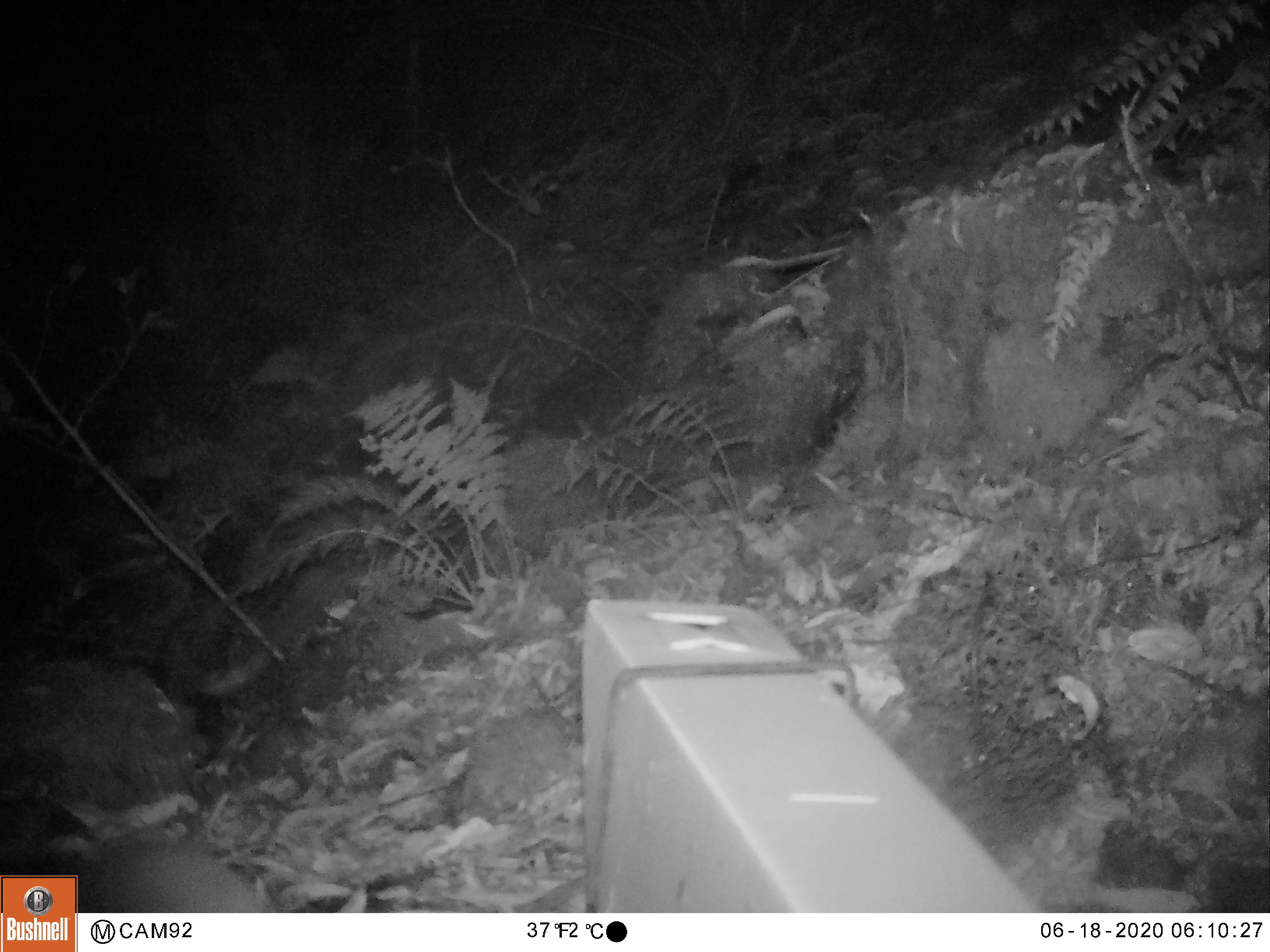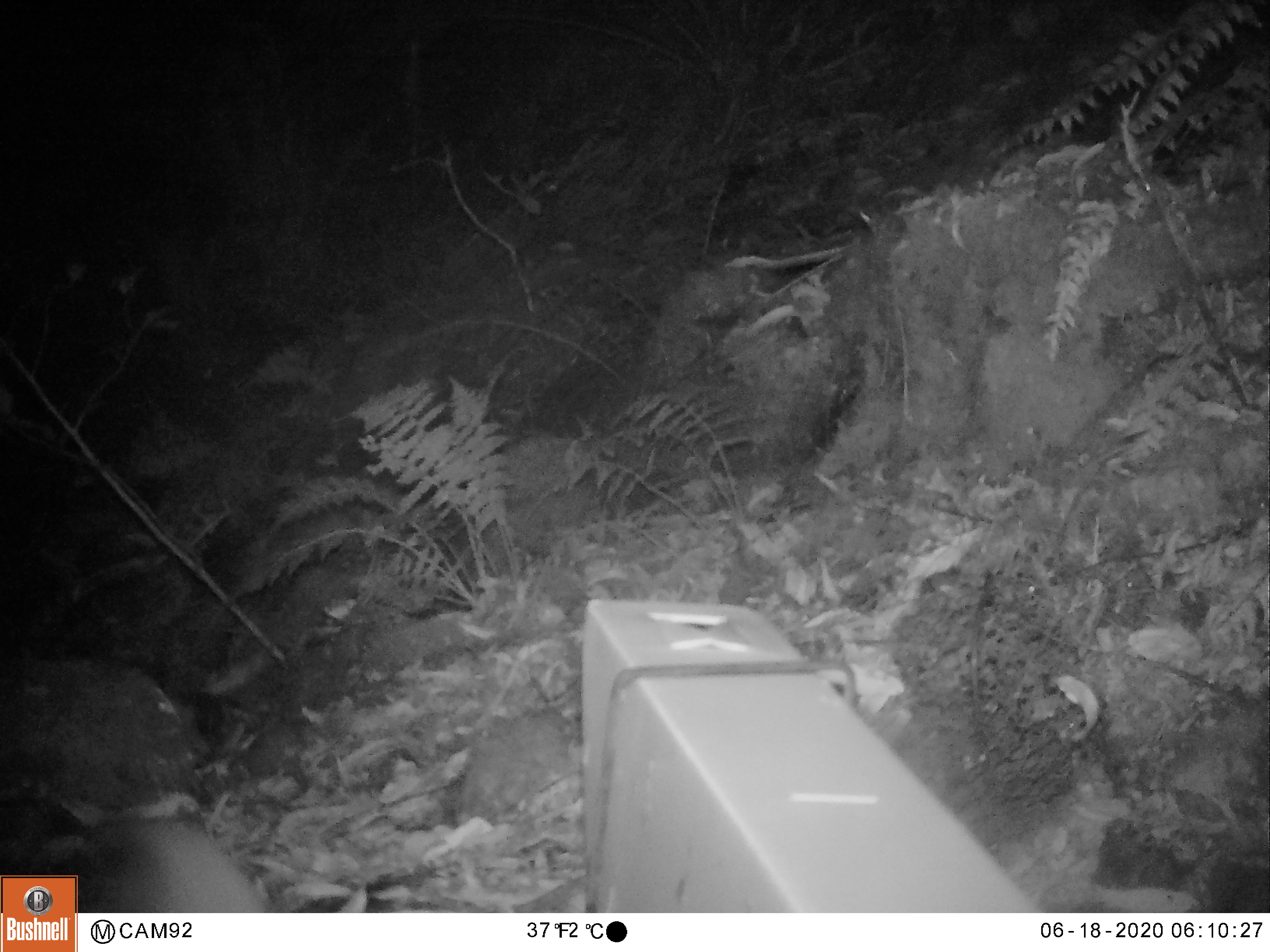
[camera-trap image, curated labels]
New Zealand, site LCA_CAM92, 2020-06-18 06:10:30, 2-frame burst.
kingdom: Animalia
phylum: Chordata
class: Mammalia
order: Carnivora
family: Mustelidae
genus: Mustela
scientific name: Mustela erminea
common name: stoat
Stoat (Mustela erminea).